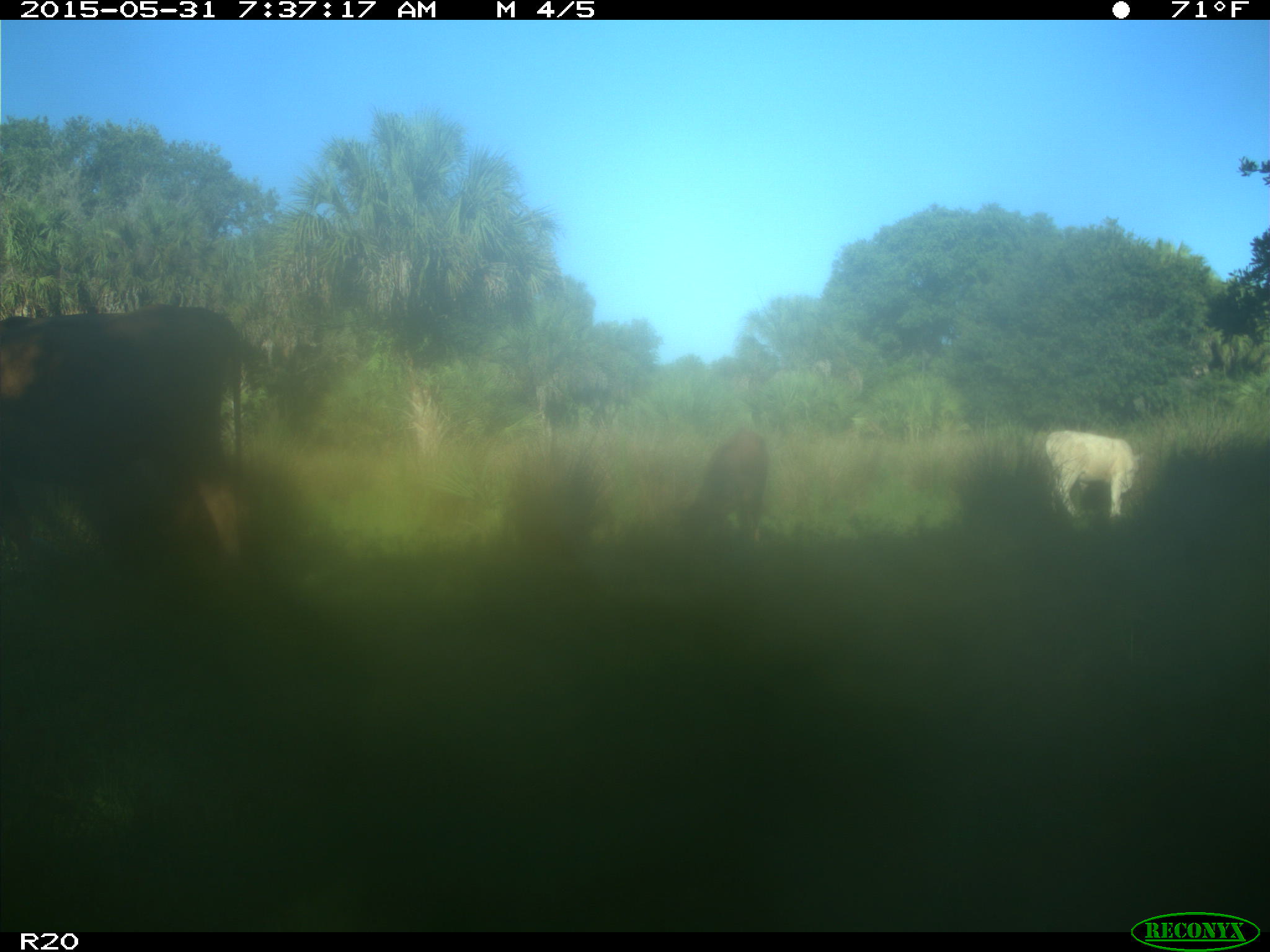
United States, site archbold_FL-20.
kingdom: Animalia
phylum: Chordata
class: Mammalia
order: Artiodactyla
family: Bovidae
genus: Bos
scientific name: Bos taurus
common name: domestic cow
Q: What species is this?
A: Bos taurus (domestic cow).